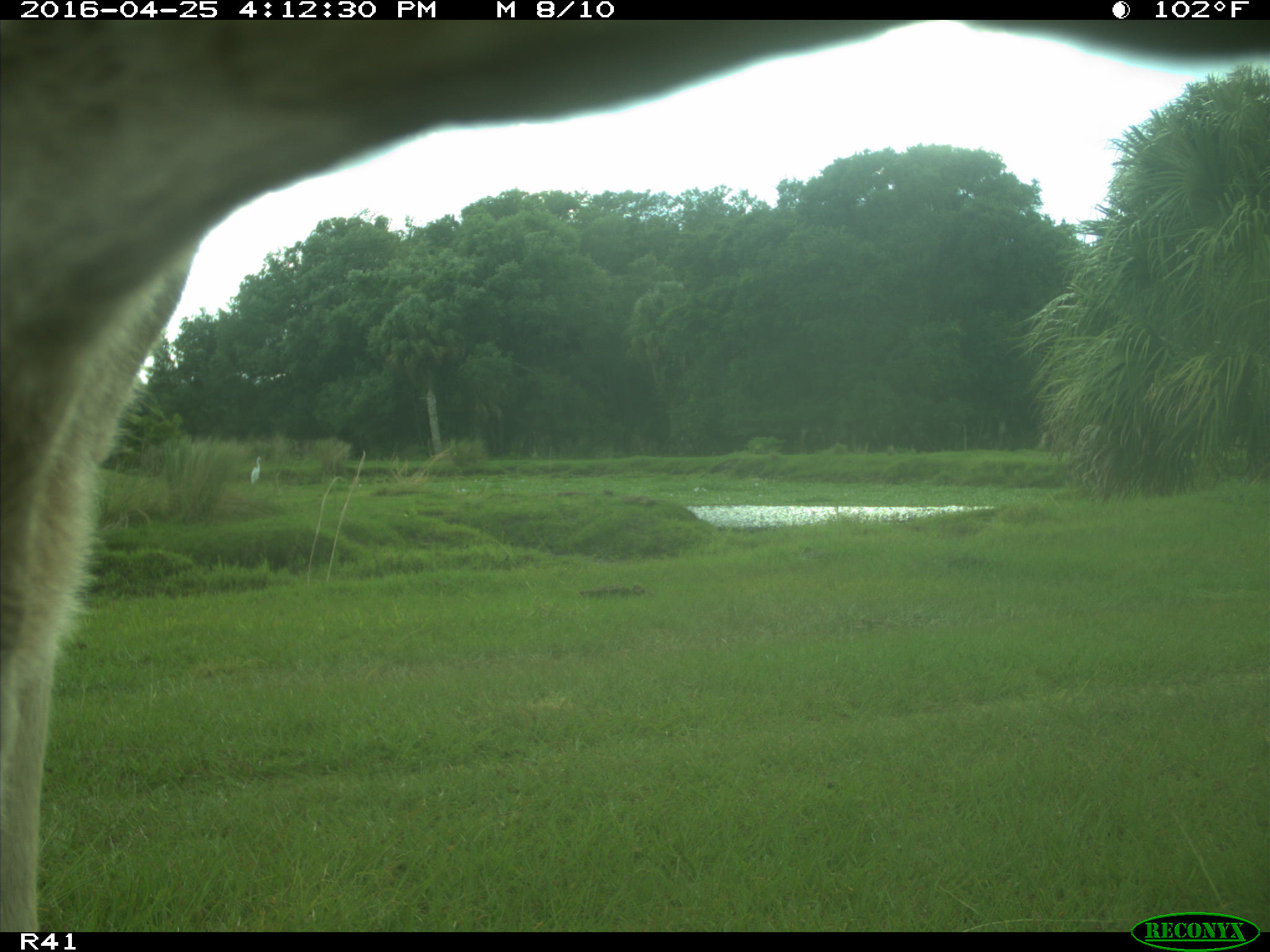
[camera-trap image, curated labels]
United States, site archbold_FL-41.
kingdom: Animalia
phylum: Chordata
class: Mammalia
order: Artiodactyla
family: Bovidae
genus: Bos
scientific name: Bos taurus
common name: domestic cow